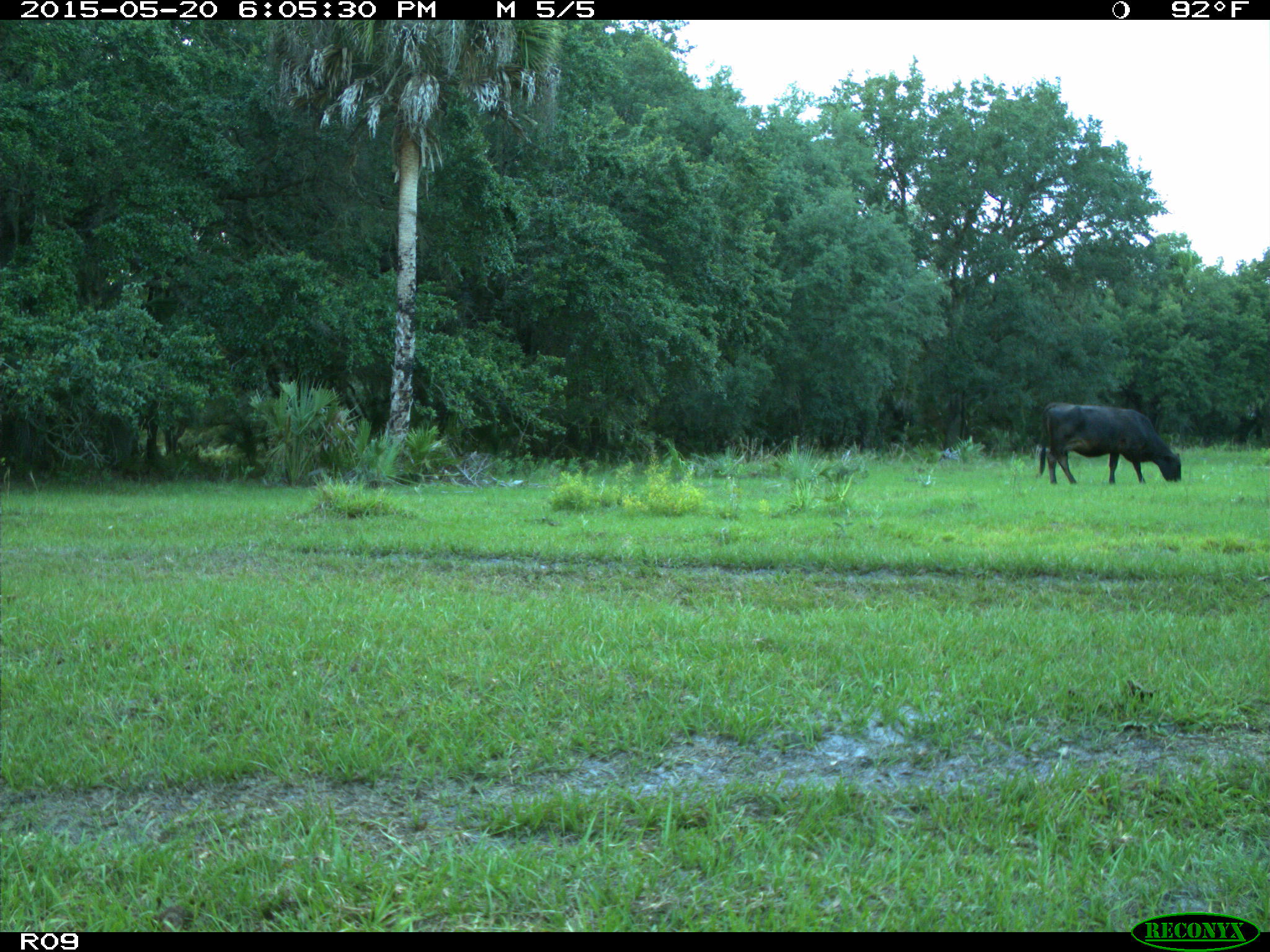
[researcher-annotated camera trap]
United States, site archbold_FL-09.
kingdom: Animalia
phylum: Chordata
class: Mammalia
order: Artiodactyla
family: Bovidae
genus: Bos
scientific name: Bos taurus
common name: domestic cow